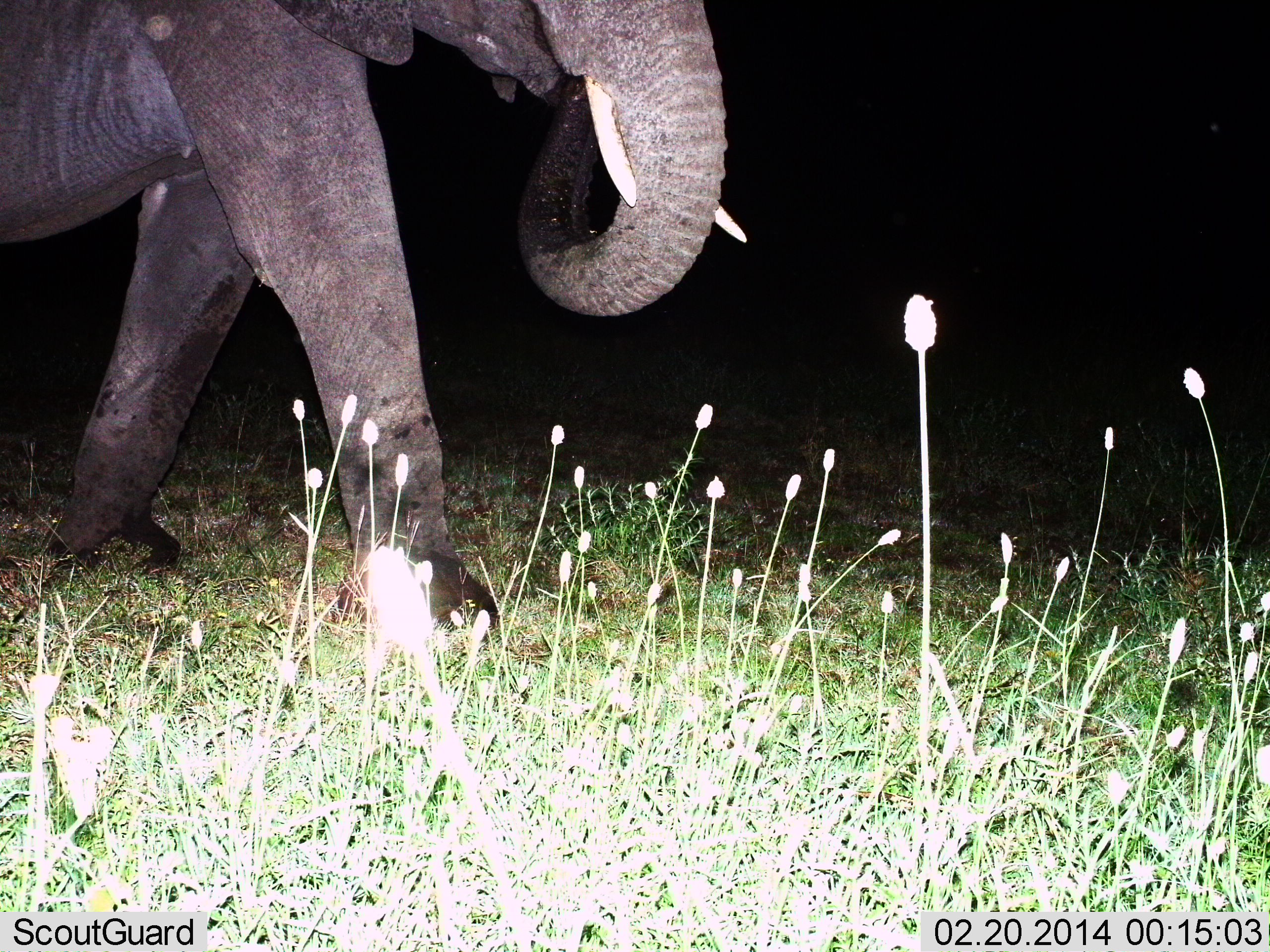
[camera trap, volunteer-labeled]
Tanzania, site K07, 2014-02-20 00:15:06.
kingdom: Animalia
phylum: Chordata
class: Mammalia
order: Proboscidea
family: Elephantidae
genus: Loxodonta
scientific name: Loxodonta africana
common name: african bush elephant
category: elephant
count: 1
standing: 0%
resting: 0%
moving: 90%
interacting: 0%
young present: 0%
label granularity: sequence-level